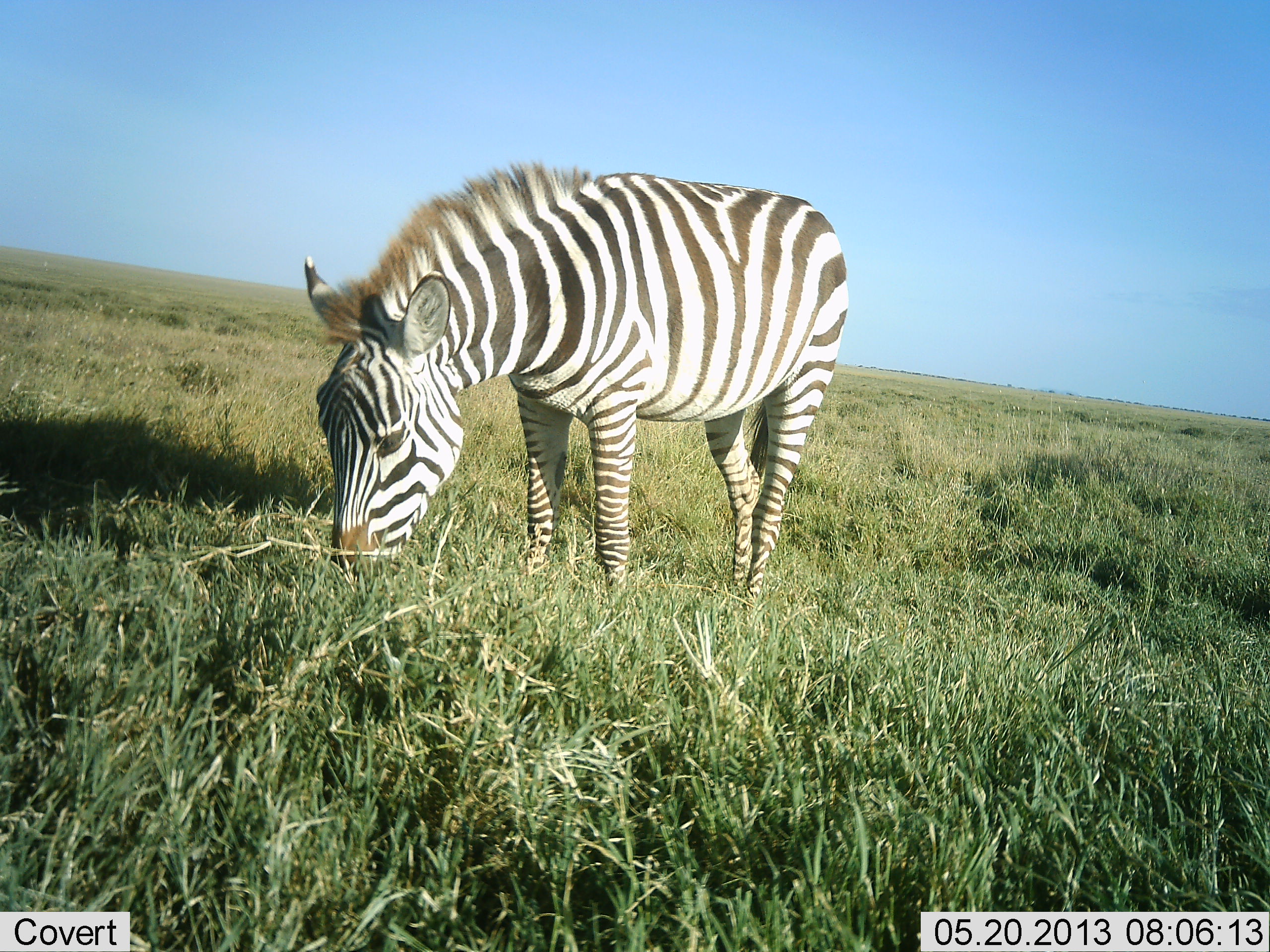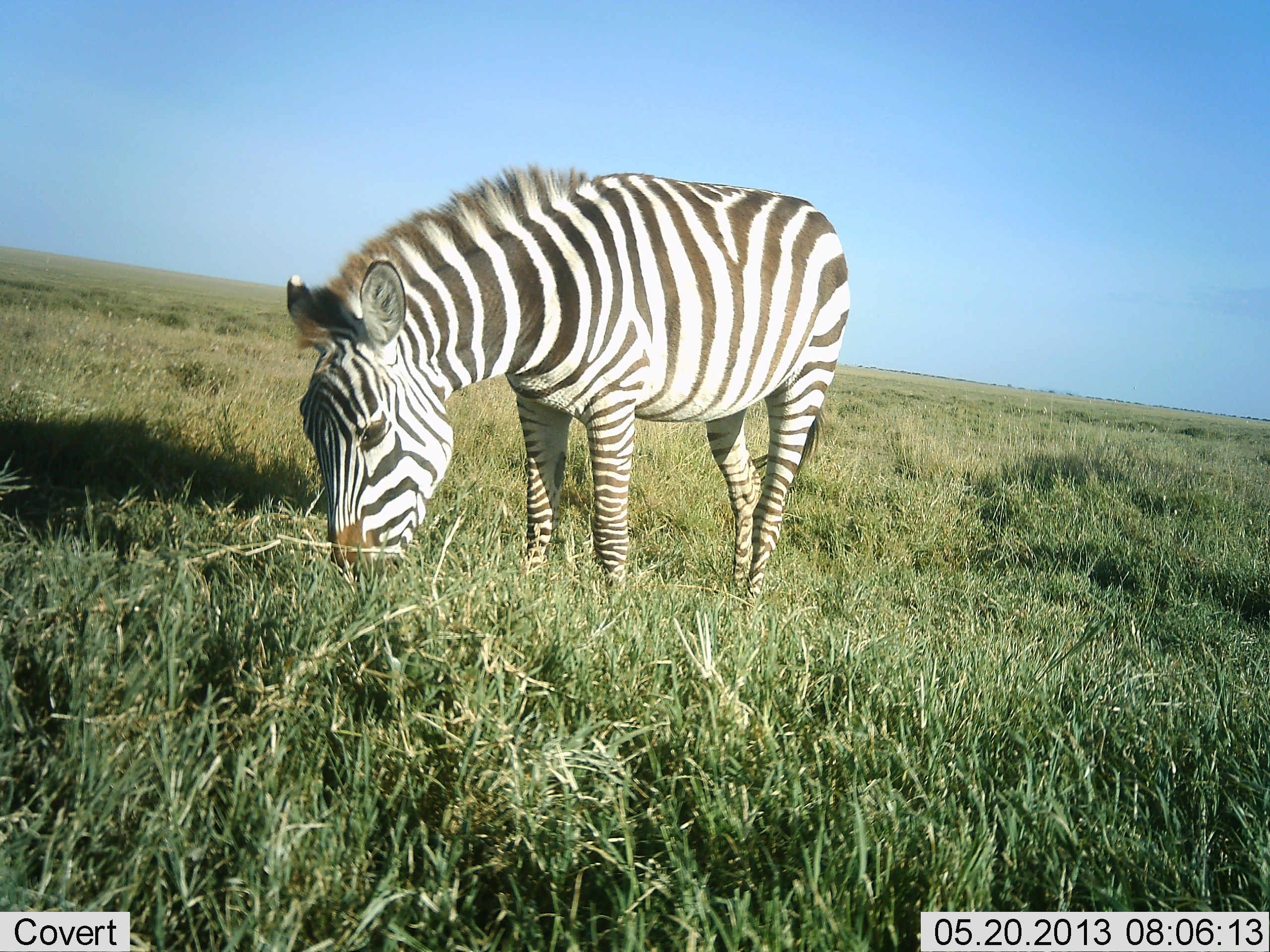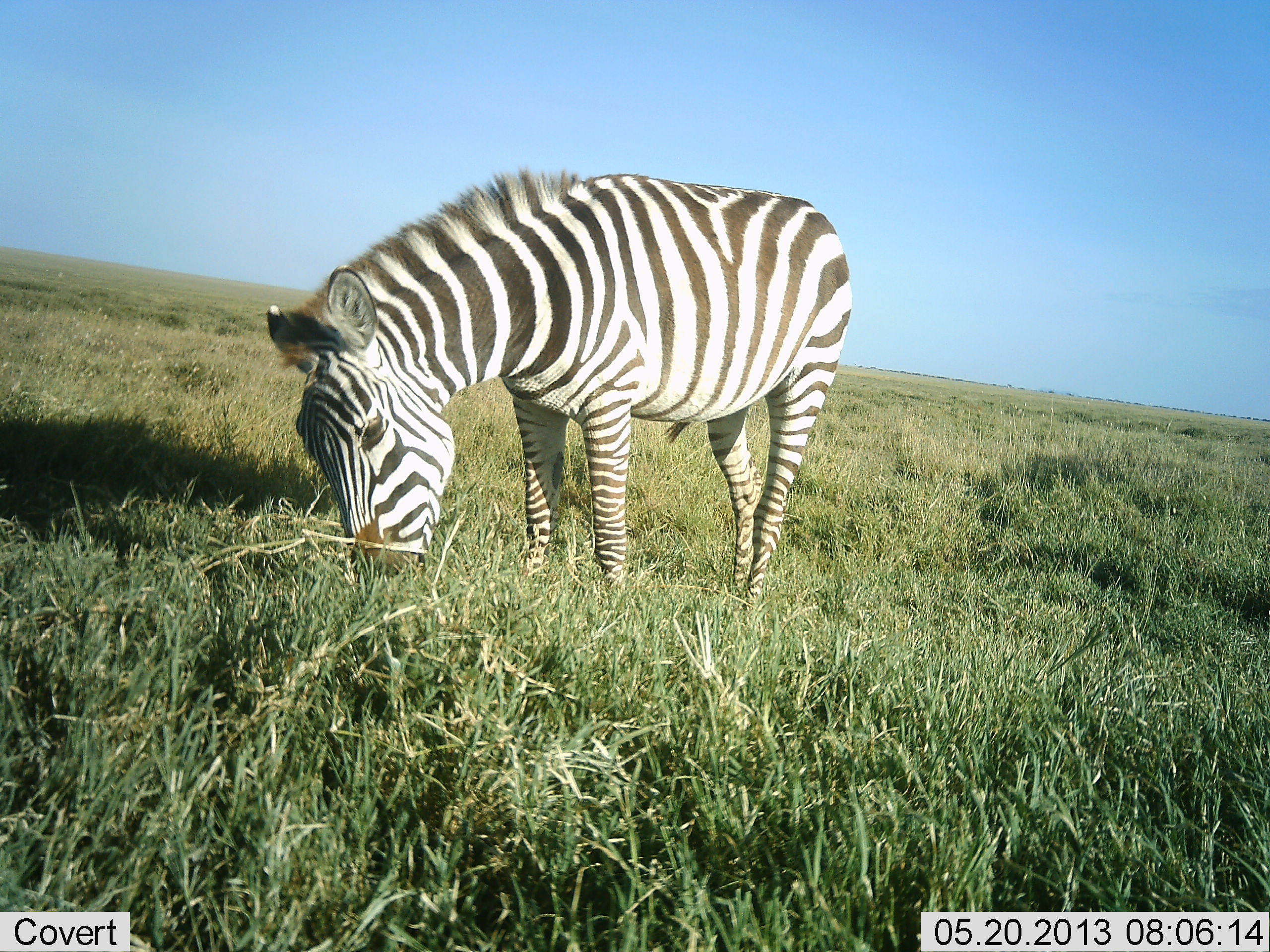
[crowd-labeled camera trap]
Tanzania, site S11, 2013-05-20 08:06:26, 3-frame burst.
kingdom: Animalia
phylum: Chordata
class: Mammalia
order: Perissodactyla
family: Equidae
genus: Equus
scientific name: Equus quagga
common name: plains zebra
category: zebra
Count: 1.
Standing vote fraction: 60%.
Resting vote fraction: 10%.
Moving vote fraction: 0%.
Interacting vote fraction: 0%.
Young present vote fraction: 0%.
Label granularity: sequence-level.